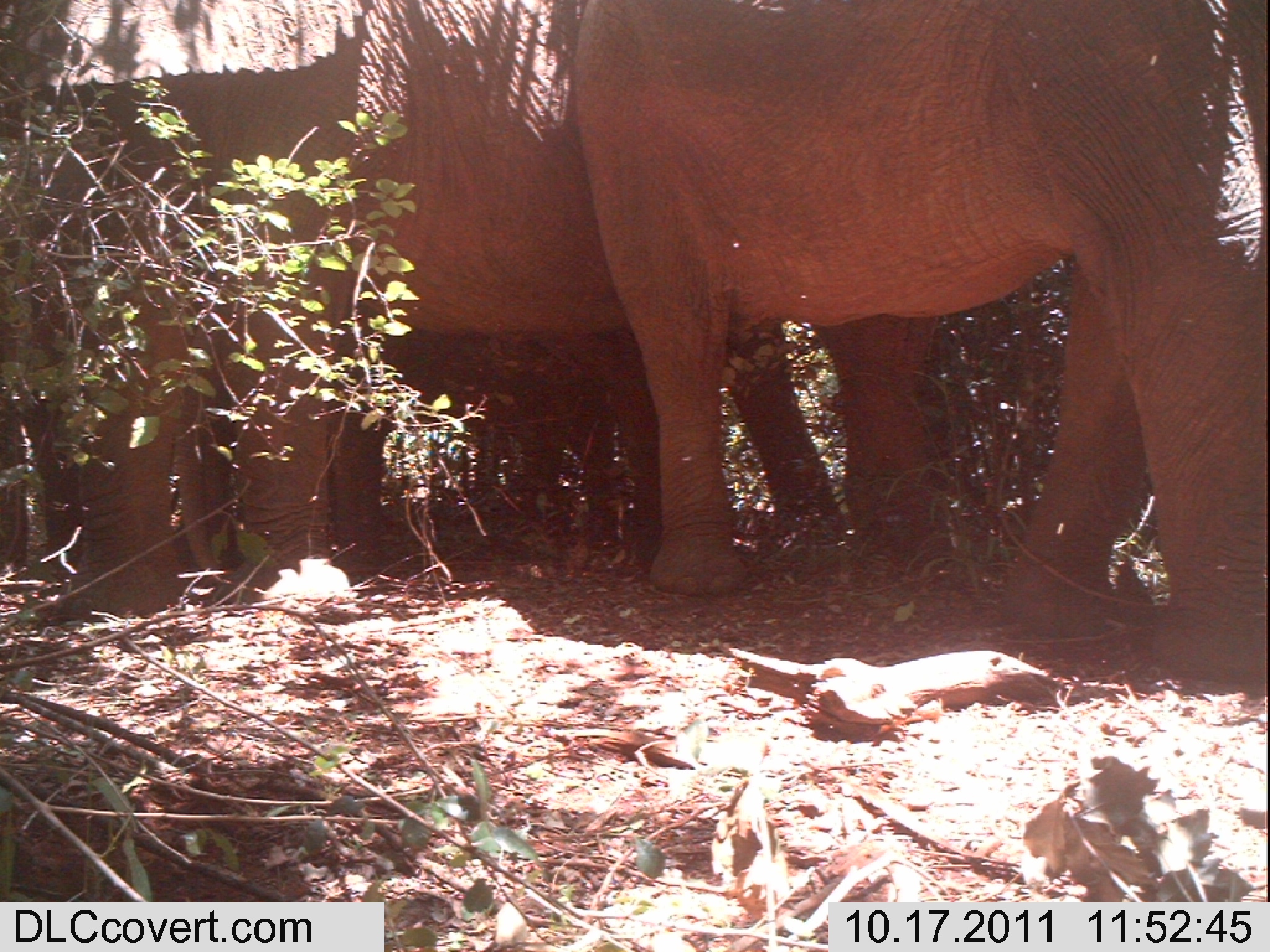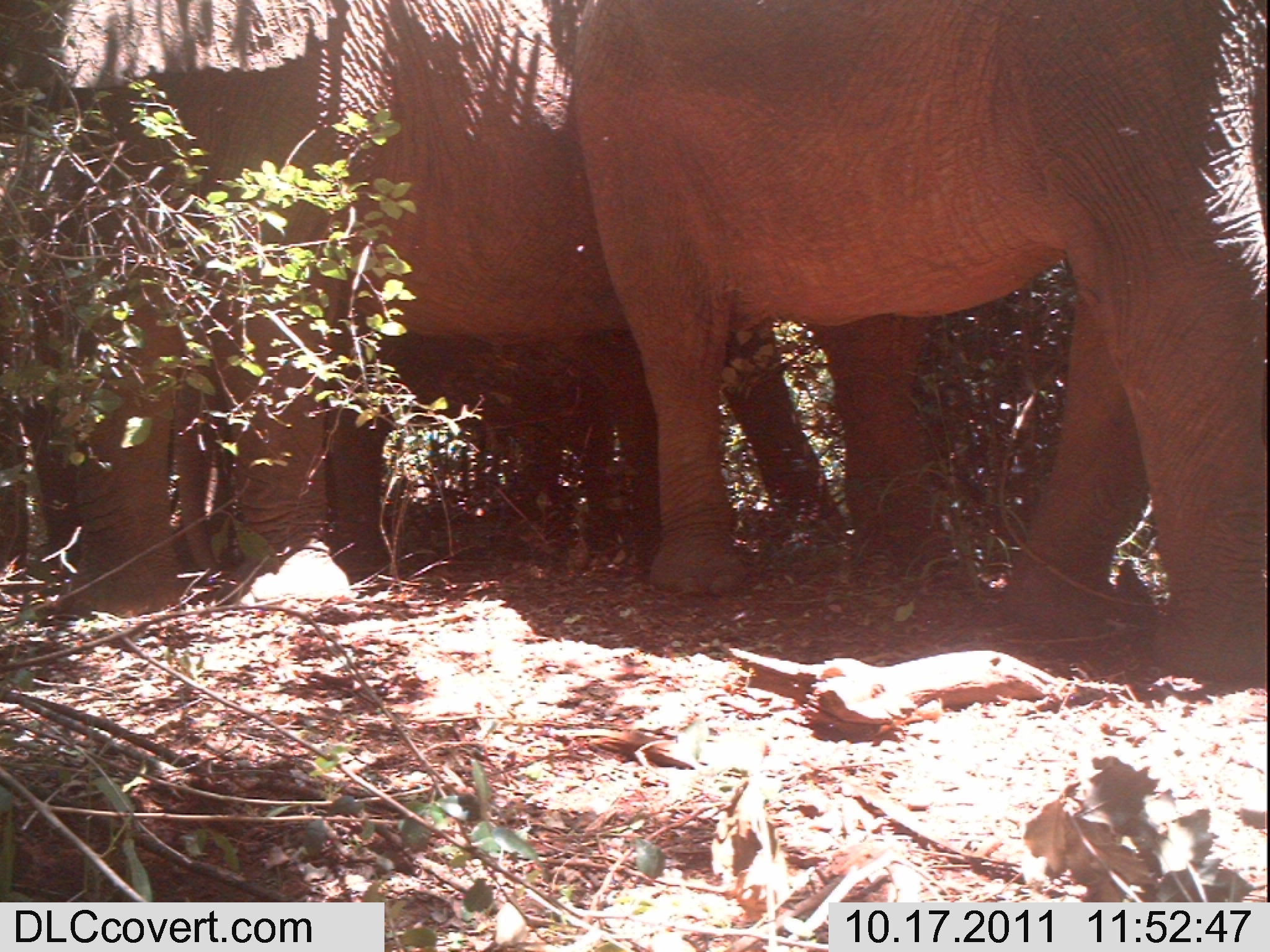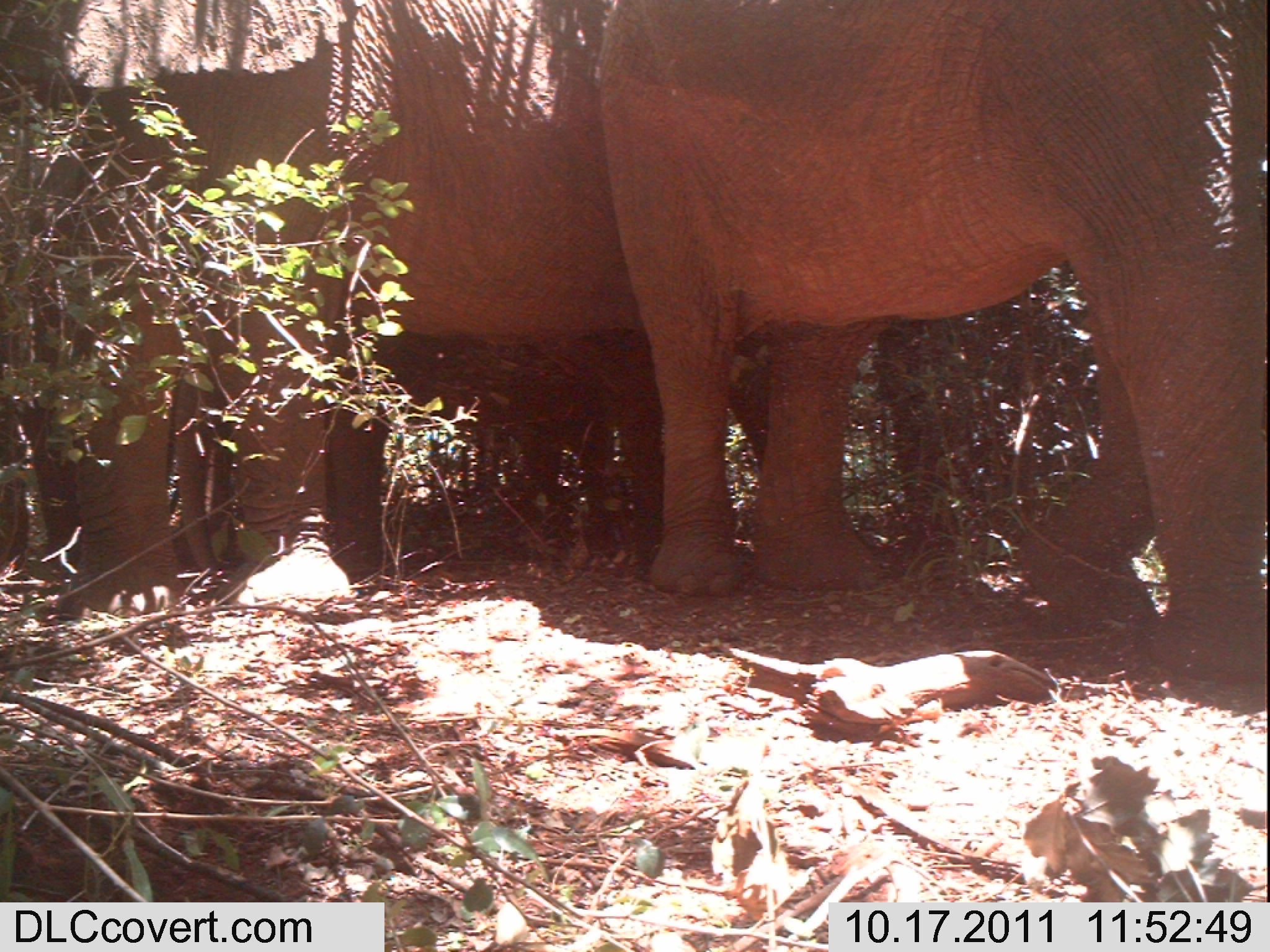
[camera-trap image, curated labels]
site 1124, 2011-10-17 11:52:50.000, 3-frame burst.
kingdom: Animalia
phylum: Chordata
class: Mammalia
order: Proboscidea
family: Elephantidae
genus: Loxodonta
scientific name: Loxodonta africana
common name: african bush elephant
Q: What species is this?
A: Loxodonta africana (african bush elephant).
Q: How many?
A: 3.